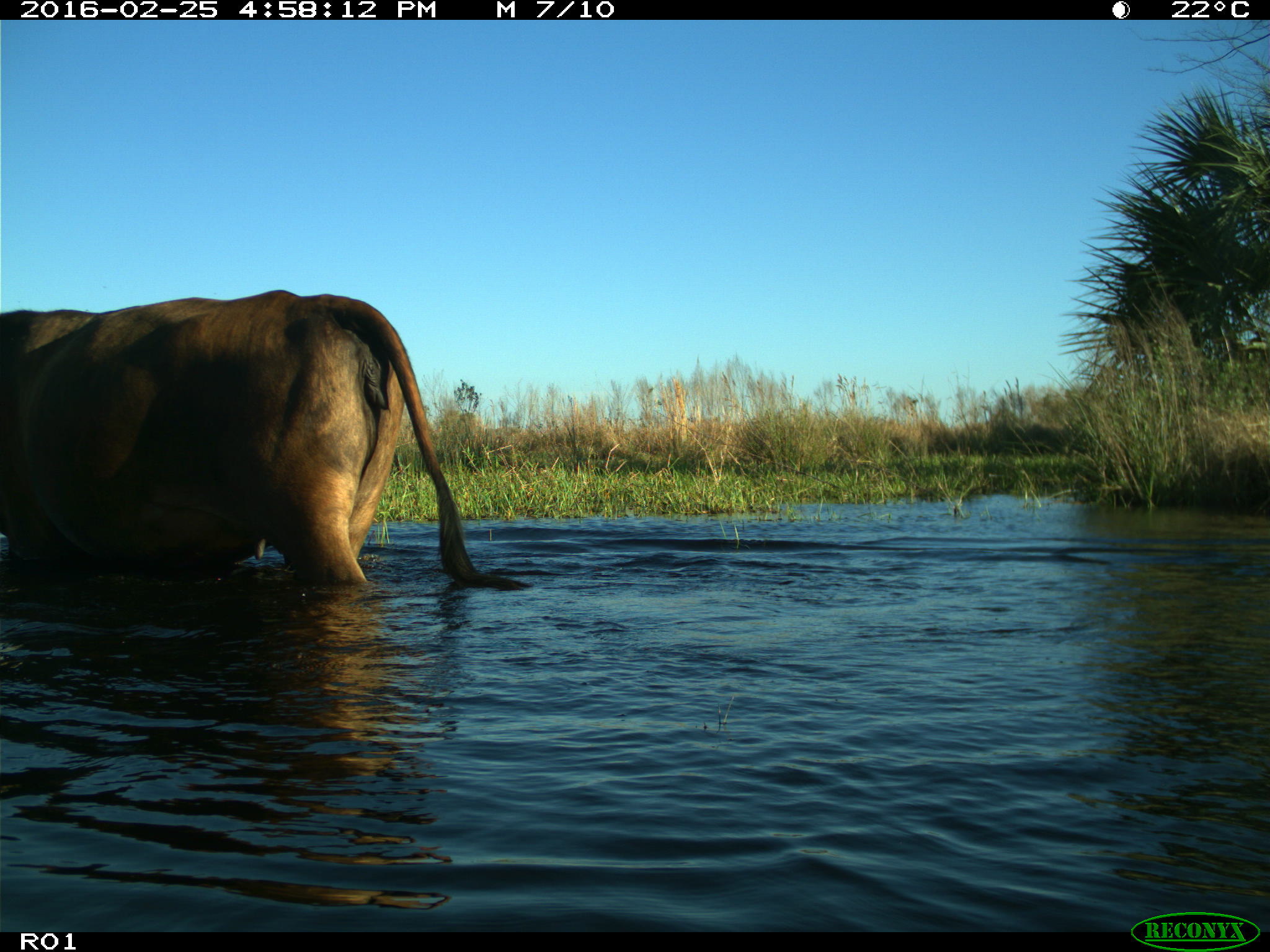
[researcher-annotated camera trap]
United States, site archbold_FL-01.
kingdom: Animalia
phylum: Chordata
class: Mammalia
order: Artiodactyla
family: Bovidae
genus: Bos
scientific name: Bos taurus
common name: domestic cow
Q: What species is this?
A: Bos taurus (domestic cow).